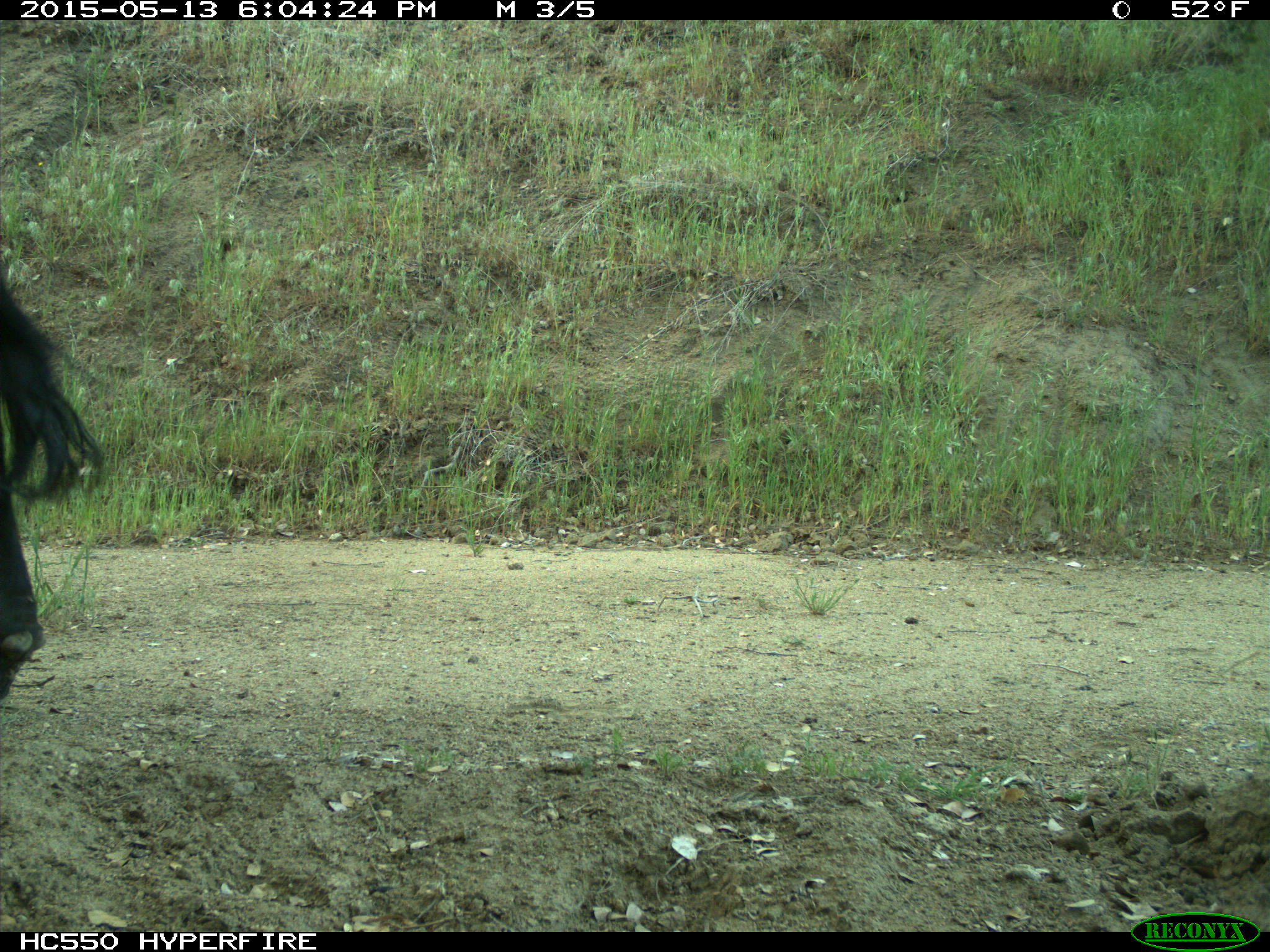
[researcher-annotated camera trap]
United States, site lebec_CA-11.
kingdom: Animalia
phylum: Chordata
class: Mammalia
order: Artiodactyla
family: Bovidae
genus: Bos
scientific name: Bos taurus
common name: domestic cow